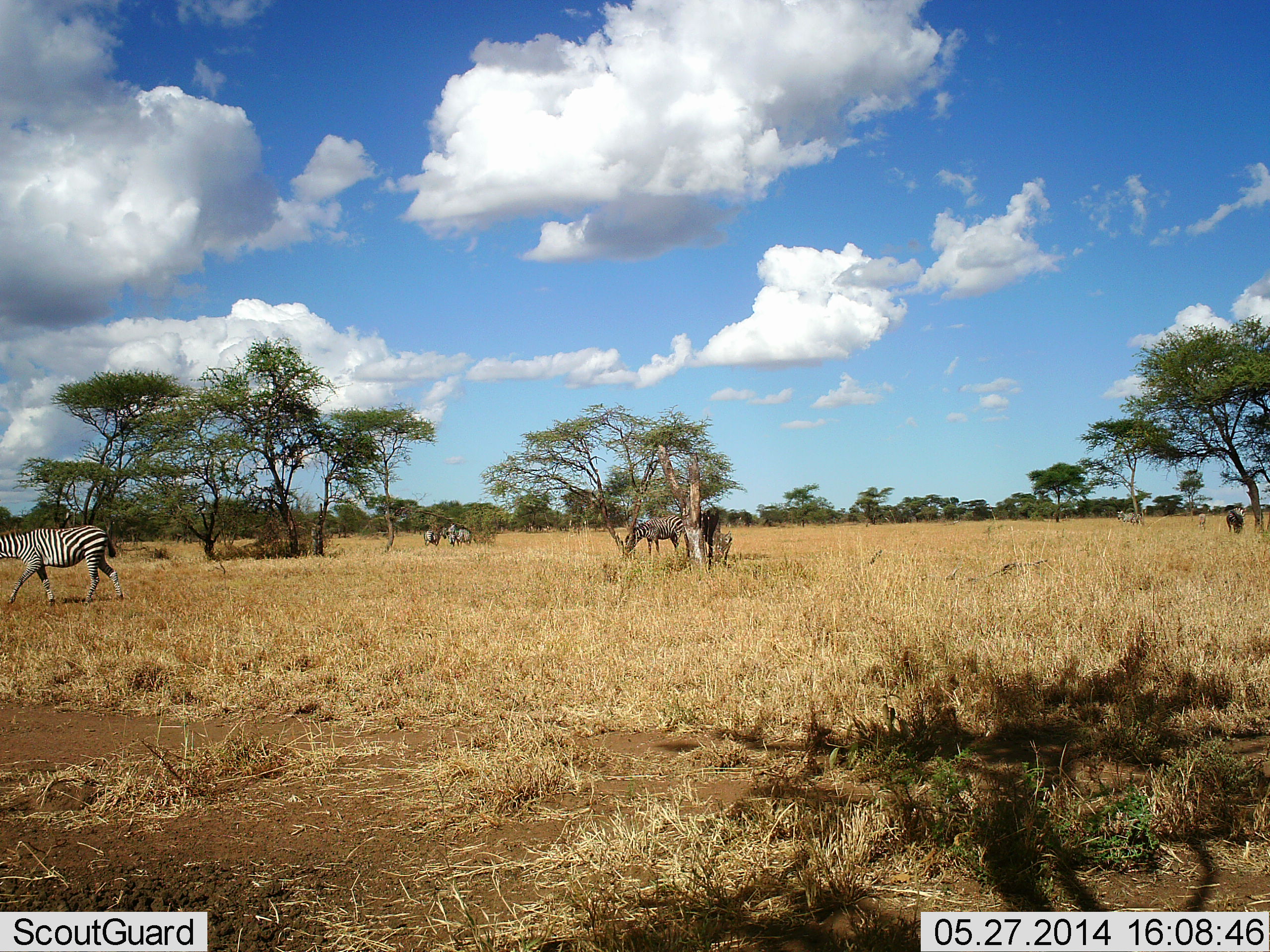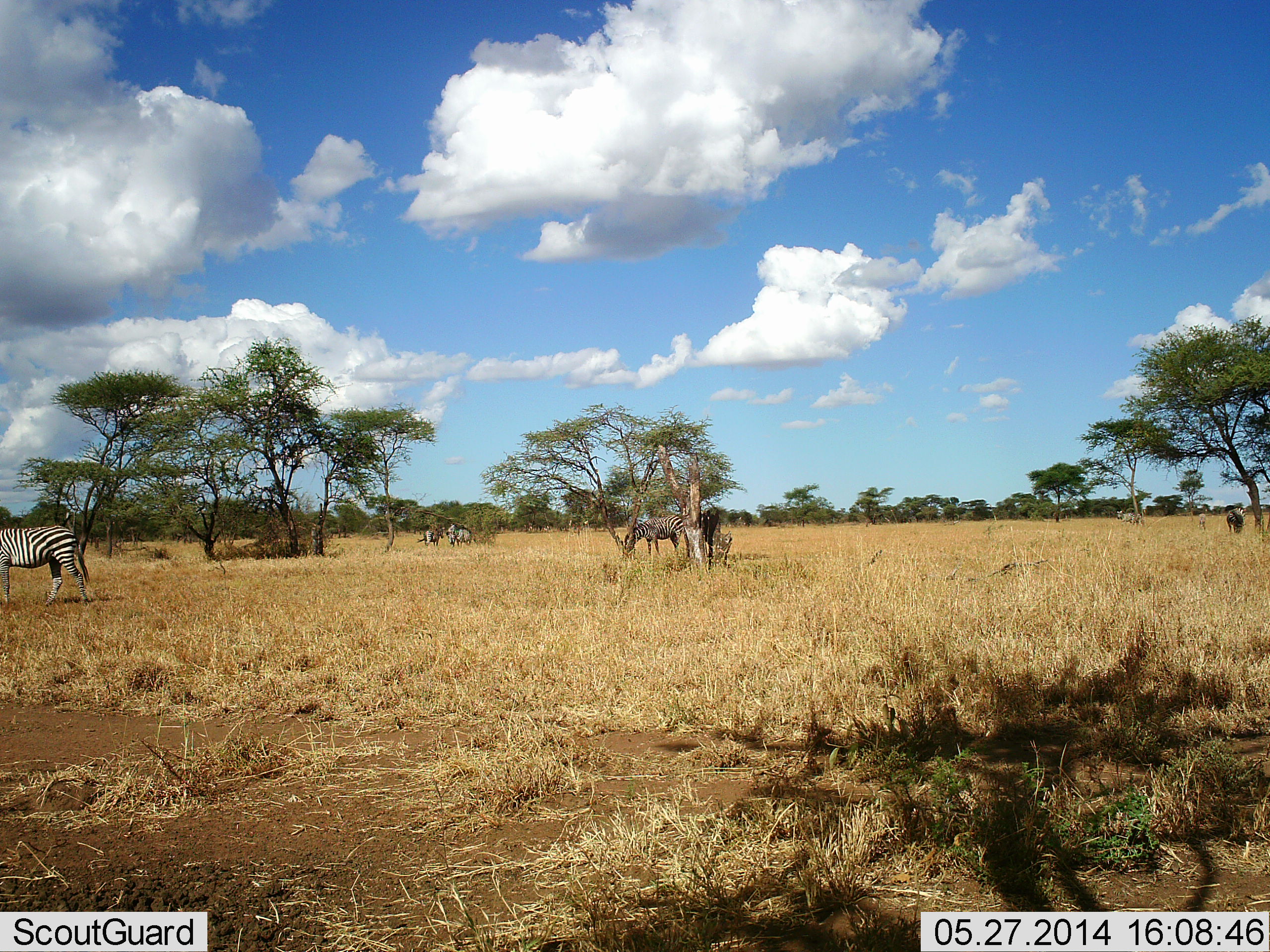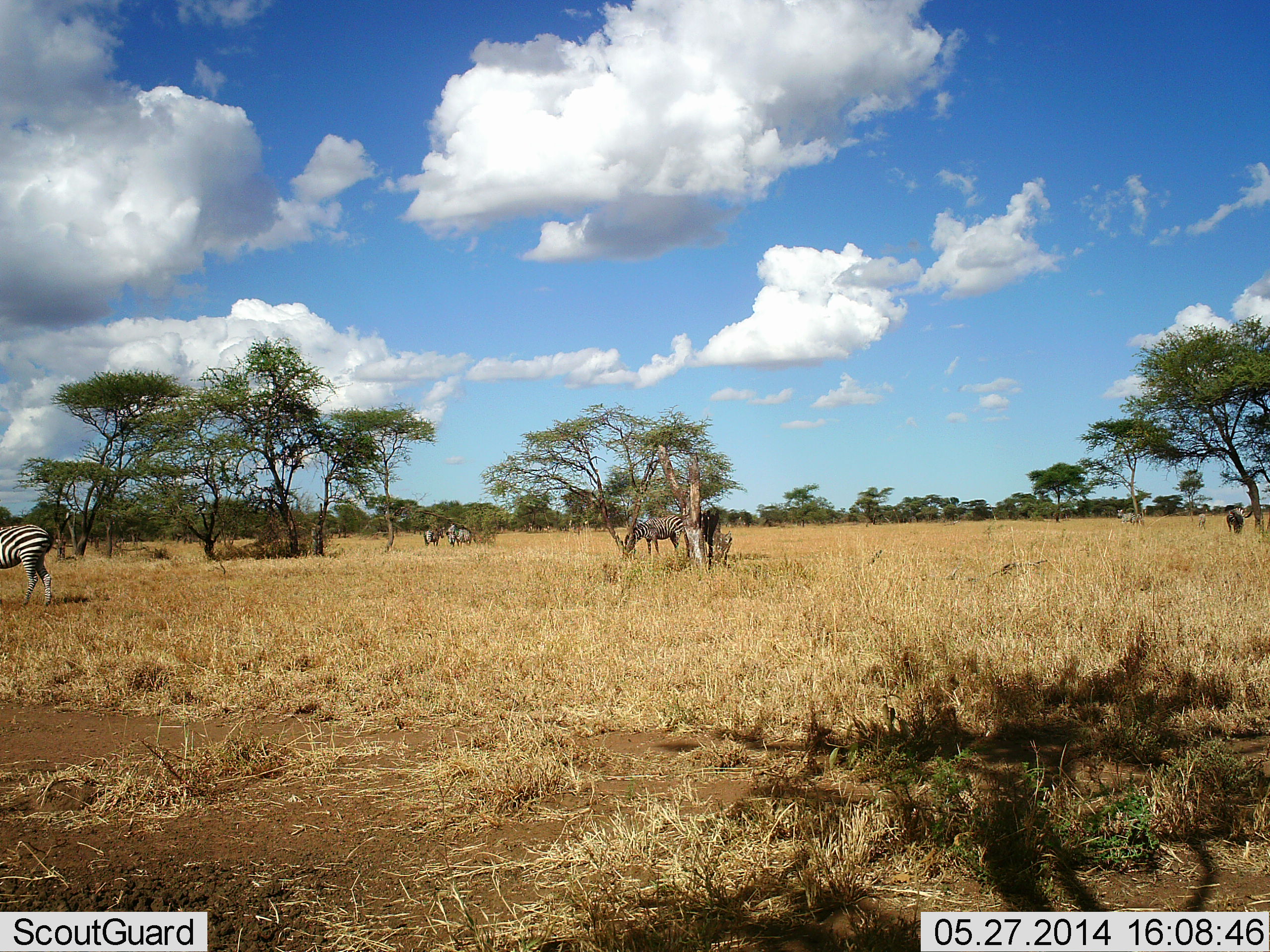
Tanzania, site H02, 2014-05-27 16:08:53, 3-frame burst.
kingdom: Animalia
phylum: Chordata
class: Mammalia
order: Perissodactyla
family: Equidae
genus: Equus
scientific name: Equus quagga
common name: plains zebra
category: zebra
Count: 6.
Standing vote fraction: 80%.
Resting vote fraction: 0%.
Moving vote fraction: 50%.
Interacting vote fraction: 0%.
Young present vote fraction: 0%.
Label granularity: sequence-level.